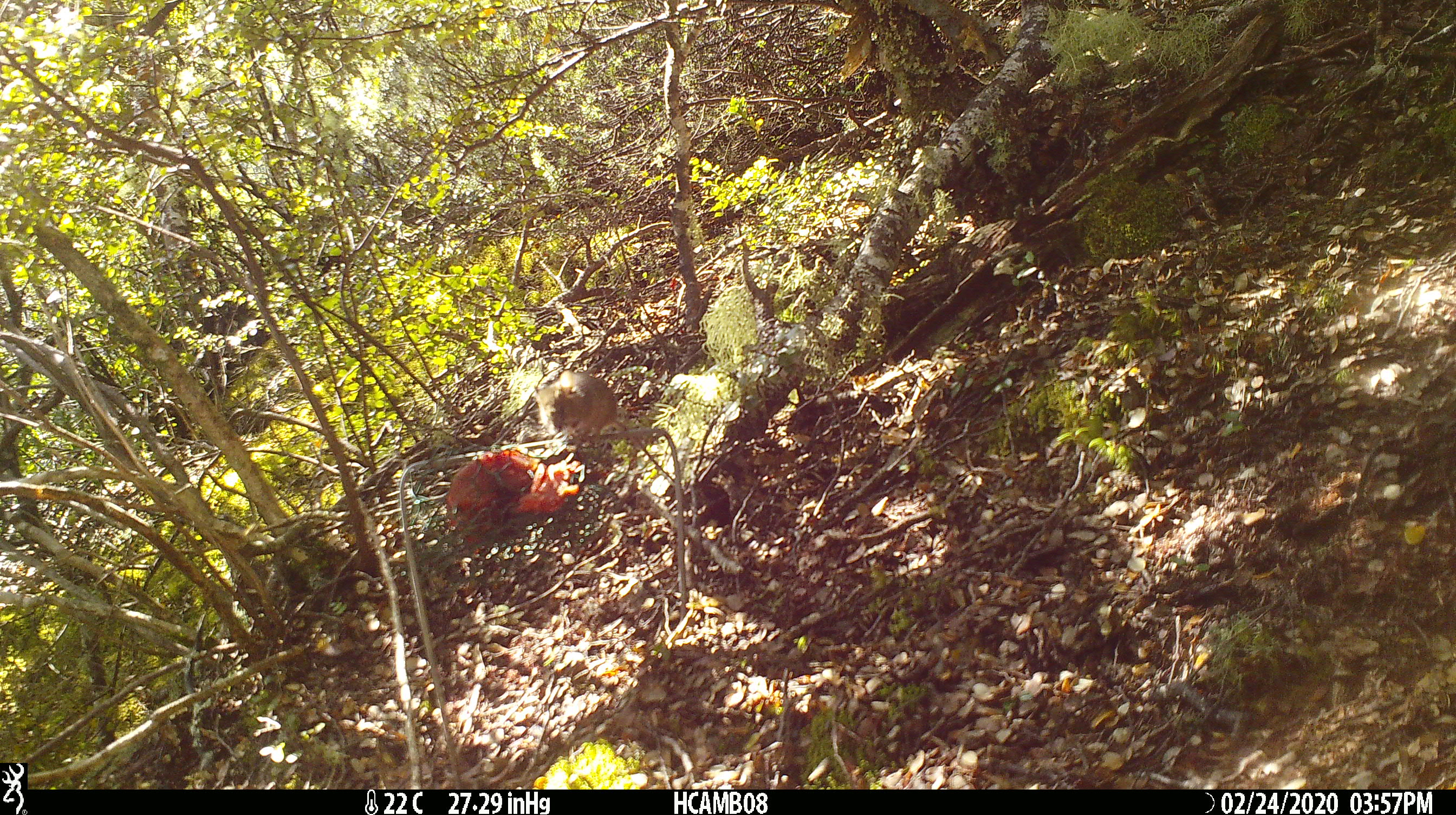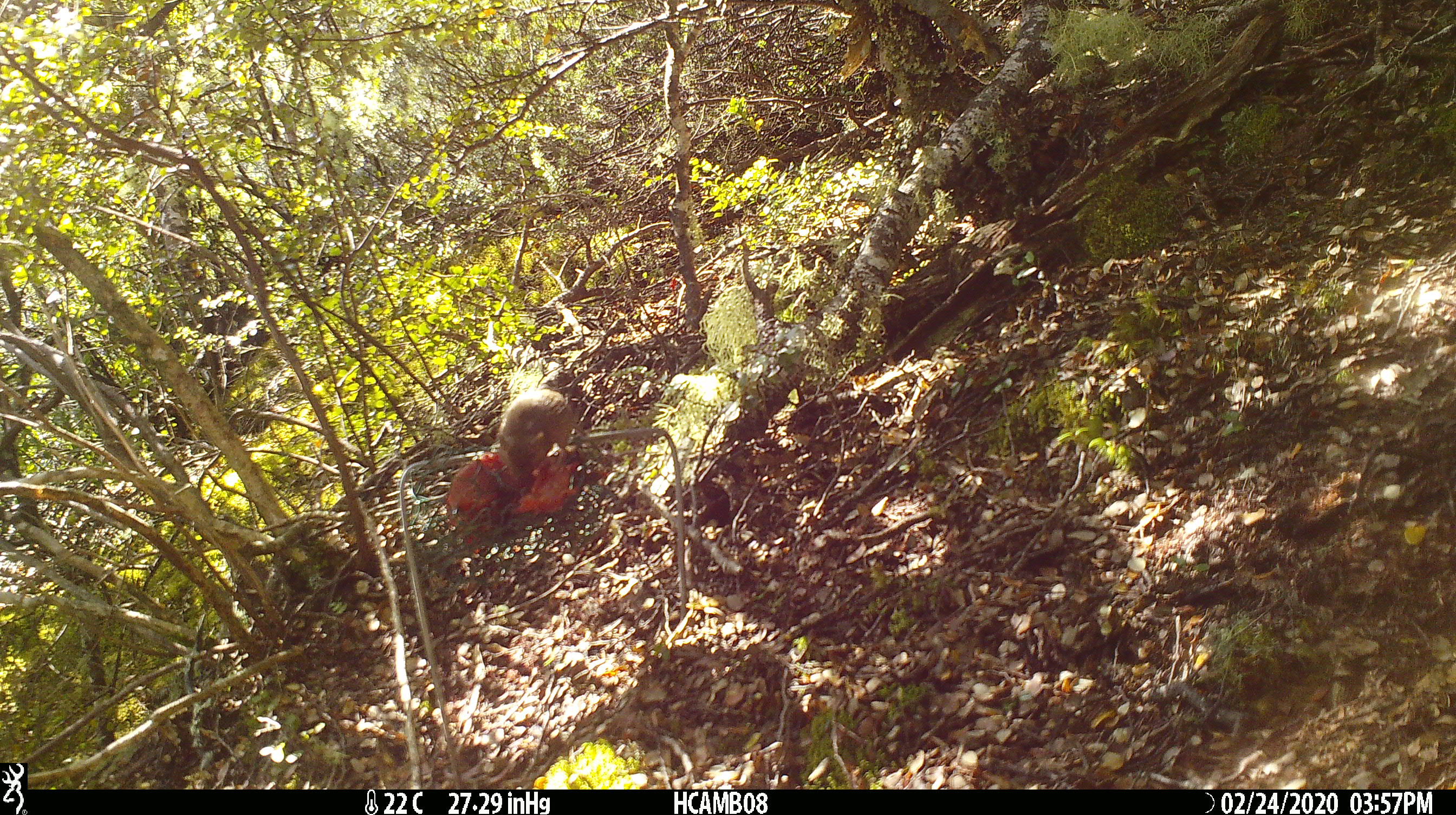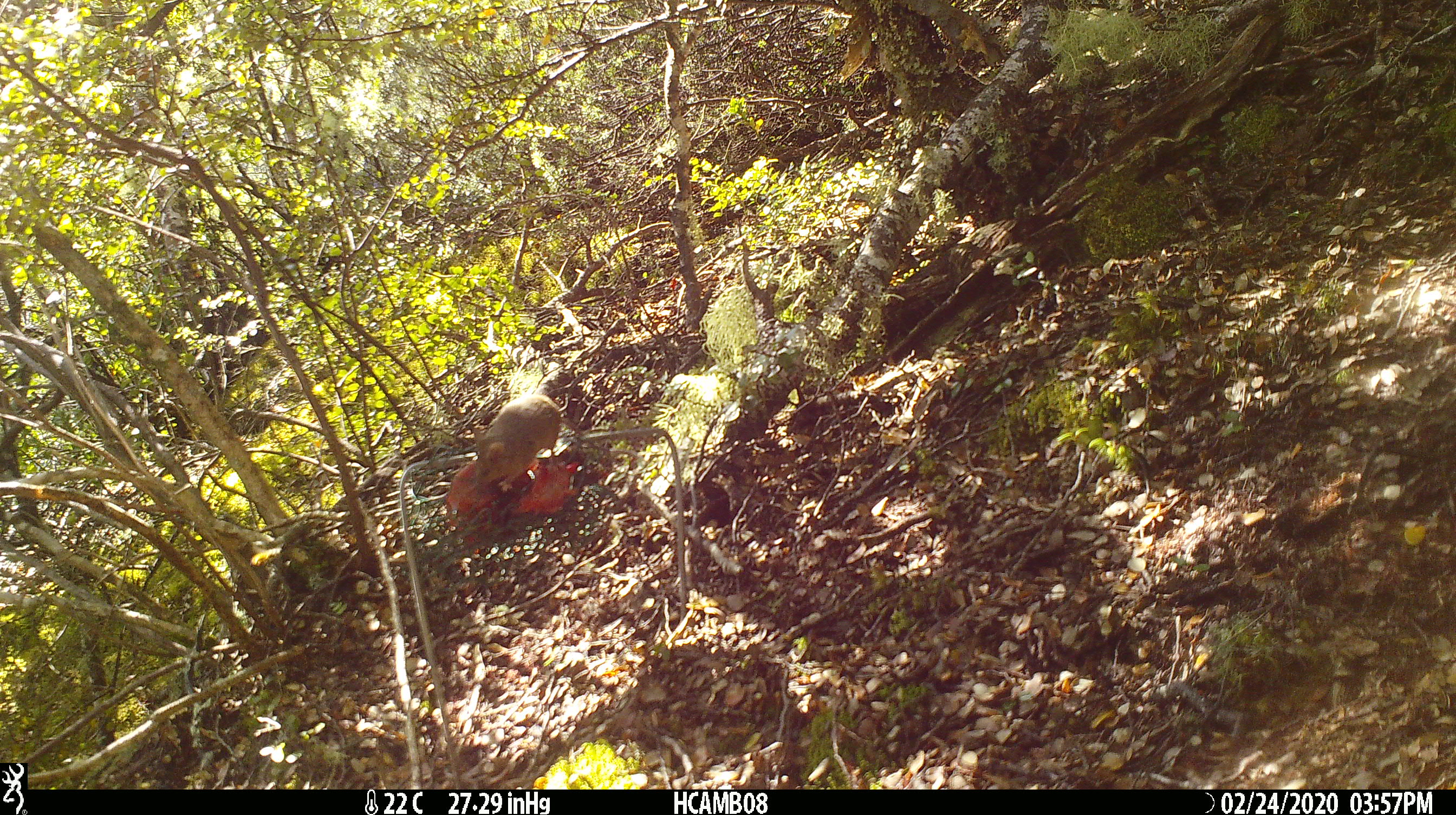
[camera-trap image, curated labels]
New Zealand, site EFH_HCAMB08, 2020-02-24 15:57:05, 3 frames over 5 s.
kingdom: Animalia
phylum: Chordata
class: Mammalia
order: Rodentia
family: Muridae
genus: Mus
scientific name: Mus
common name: mouse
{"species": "mouse (Mus)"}